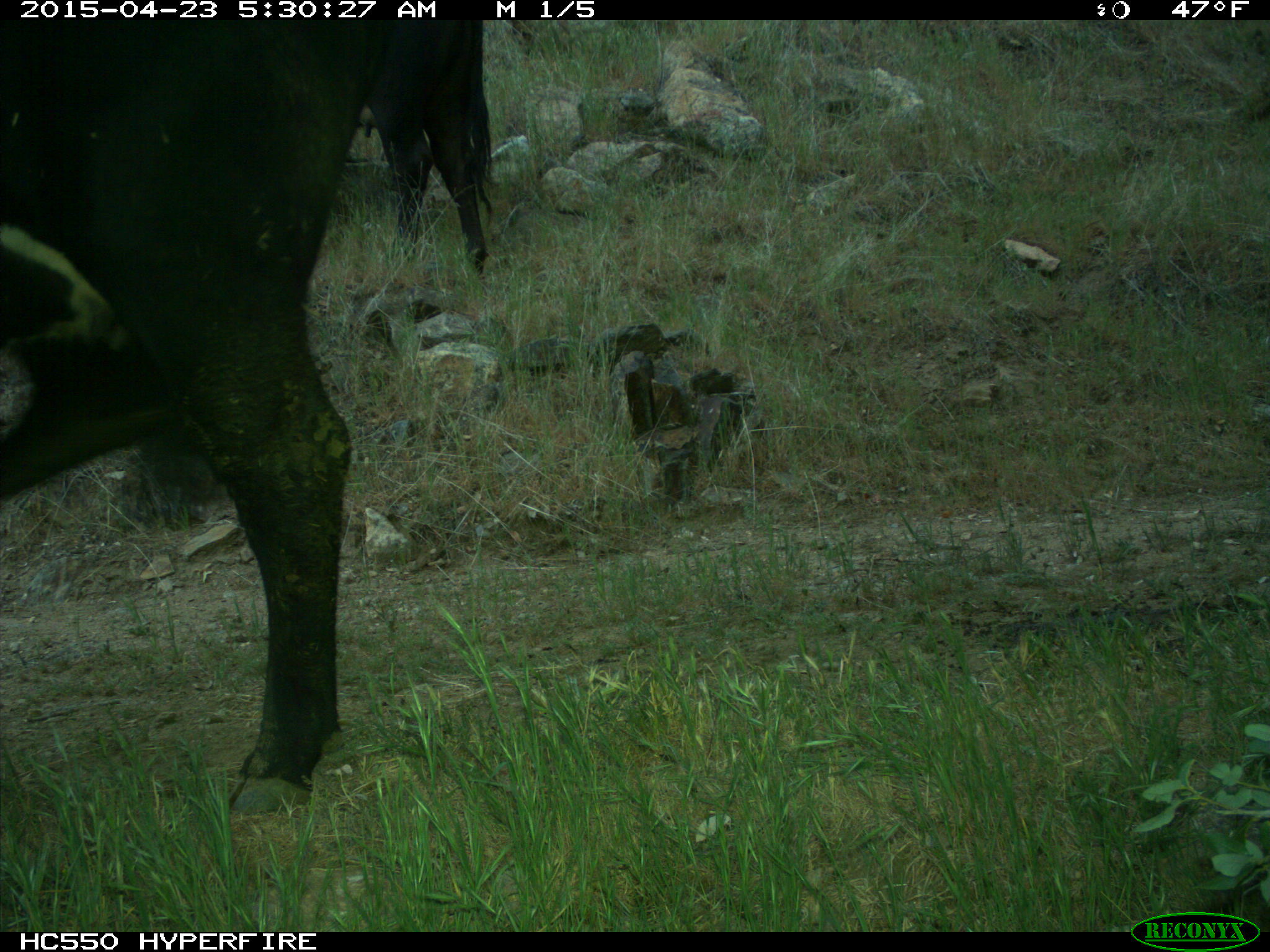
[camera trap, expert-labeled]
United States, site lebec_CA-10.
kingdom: Animalia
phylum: Chordata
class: Mammalia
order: Artiodactyla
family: Bovidae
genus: Bos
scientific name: Bos taurus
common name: domestic cow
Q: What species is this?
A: Bos taurus (domestic cow).